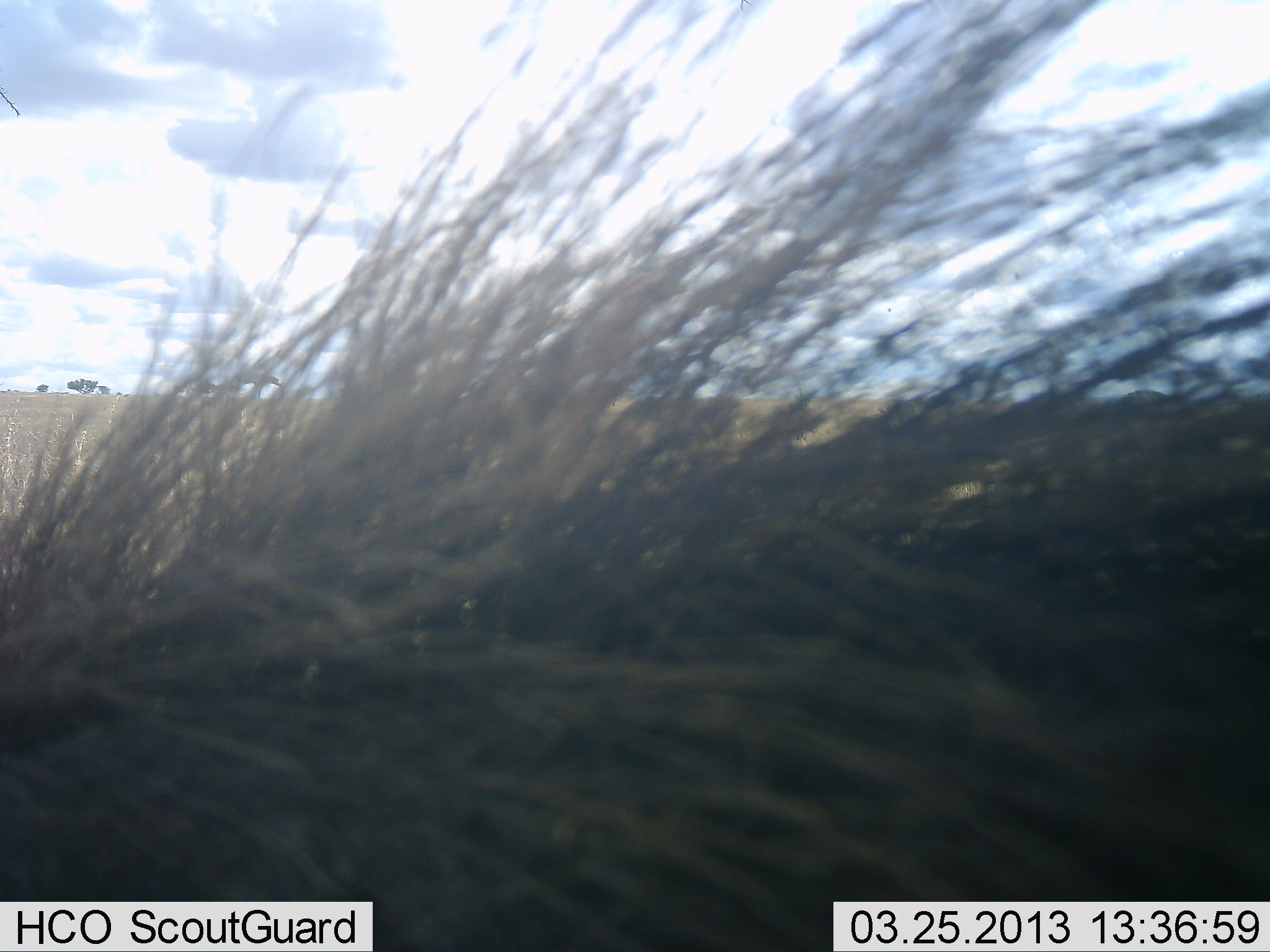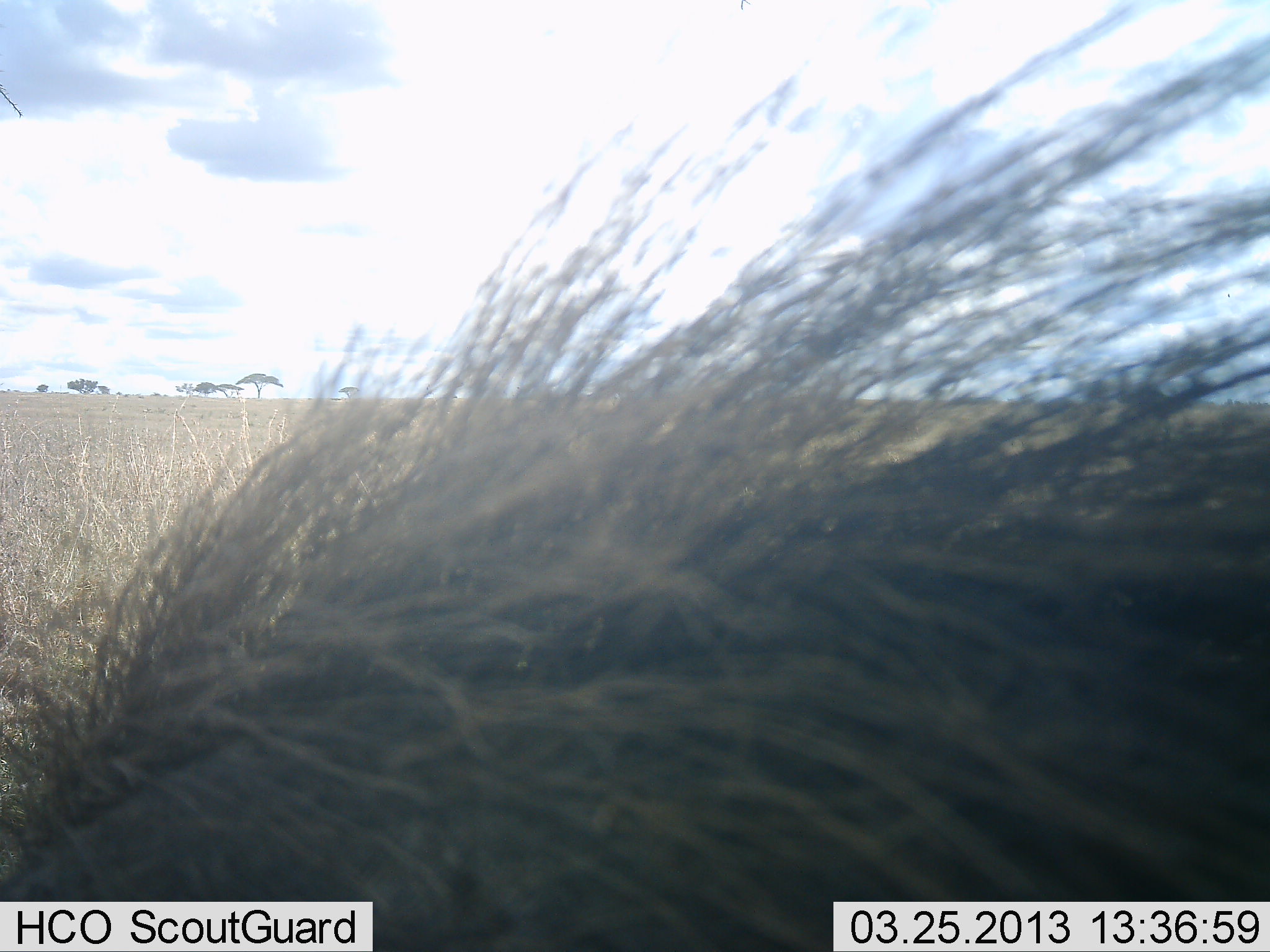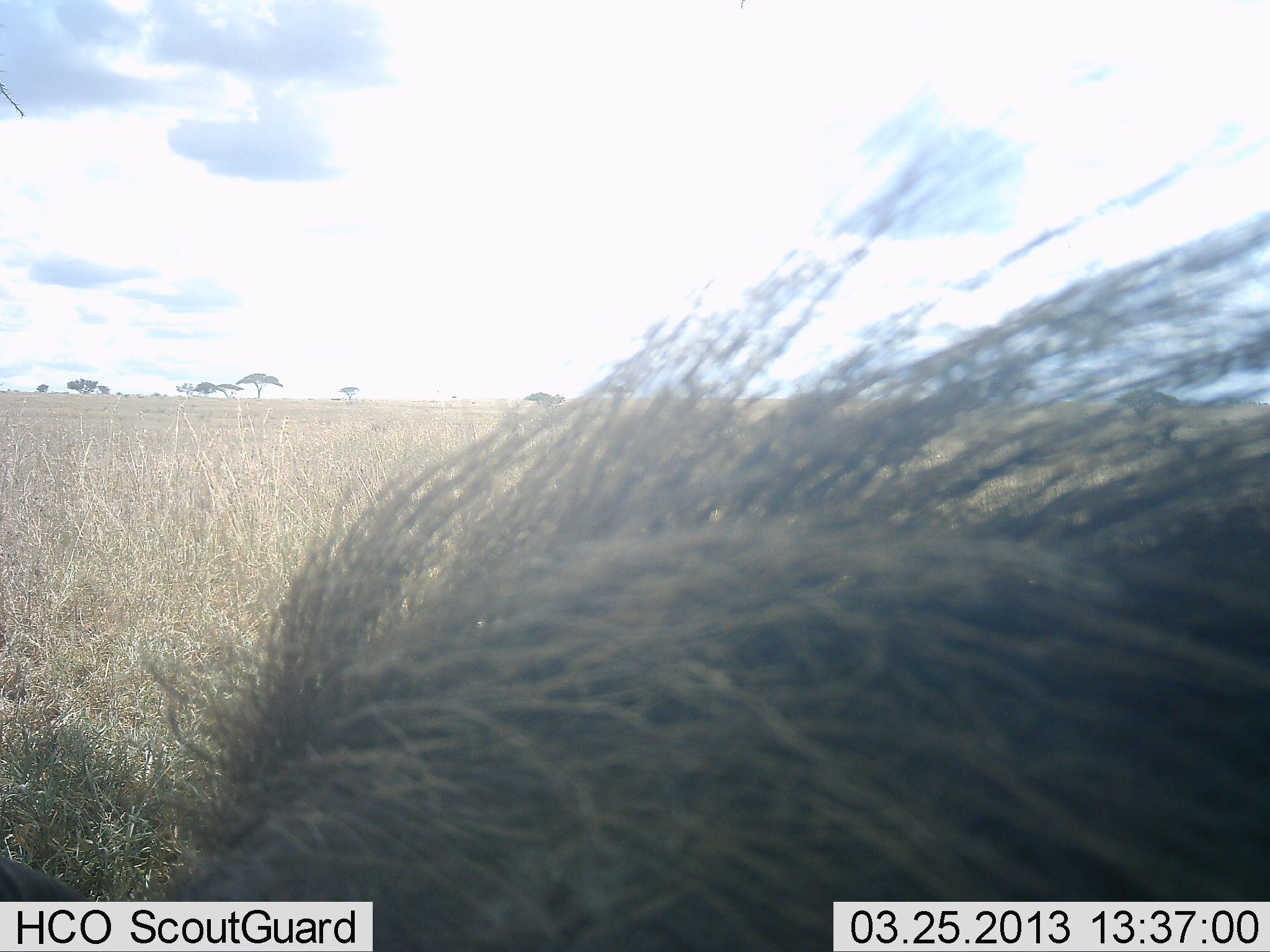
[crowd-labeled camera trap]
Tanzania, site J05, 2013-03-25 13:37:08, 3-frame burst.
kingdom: Animalia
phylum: Chordata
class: Mammalia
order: Artiodactyla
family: Suidae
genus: Phacochoerus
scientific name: Phacochoerus africanus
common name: warthog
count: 1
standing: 33%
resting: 0%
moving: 56%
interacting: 0%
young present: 0%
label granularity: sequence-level